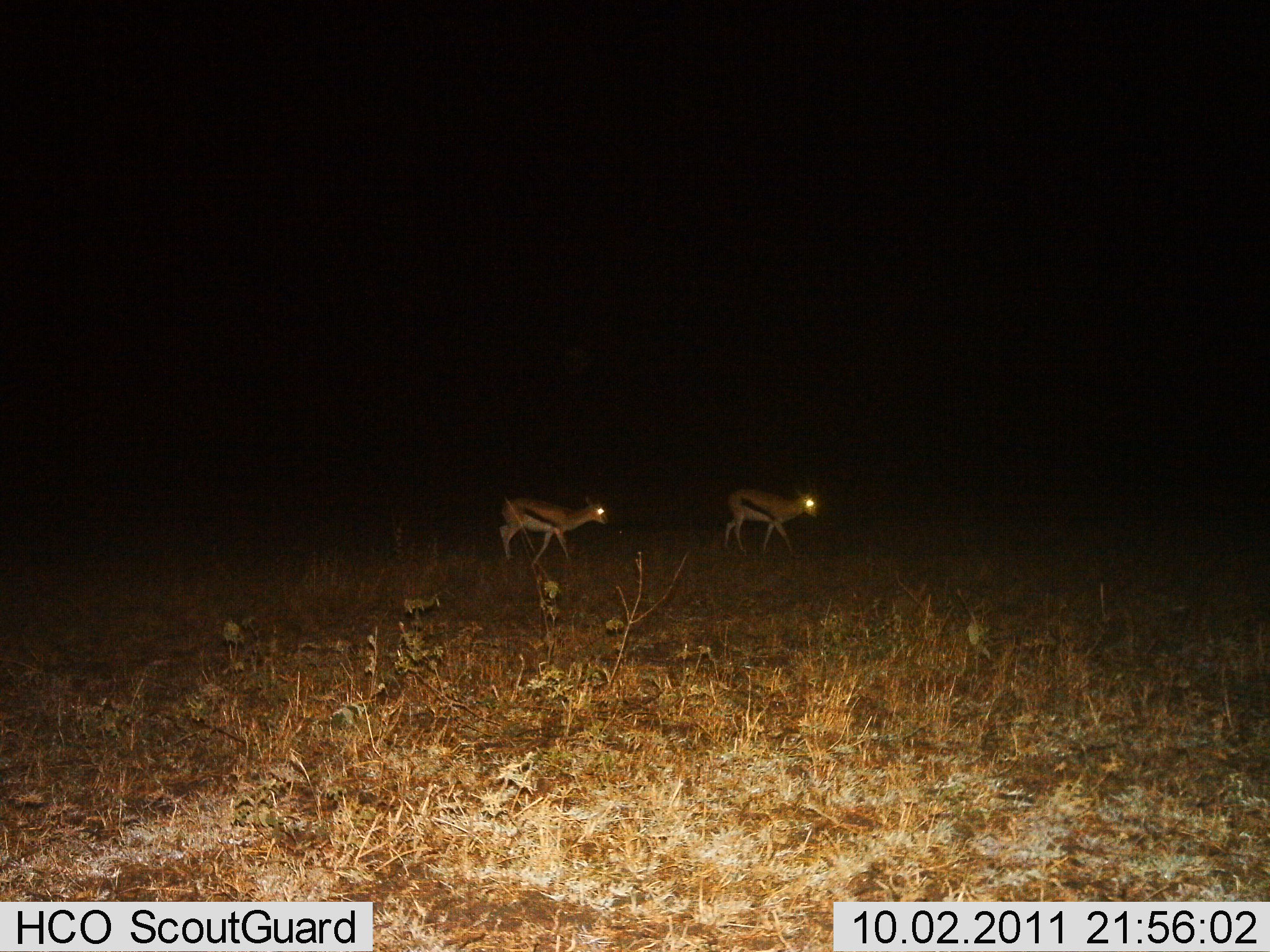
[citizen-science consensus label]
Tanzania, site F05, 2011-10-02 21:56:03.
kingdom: Animalia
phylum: Chordata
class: Mammalia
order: Artiodactyla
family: Bovidae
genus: Eudorcas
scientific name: Eudorcas thomsonii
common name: thomson's gazelle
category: gazellethomsons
Gazellethomsons (thomson's gazelle) (Eudorcas thomsonii), count 2. Behavior (volunteer vote fractions): standing 20%, resting 0%, moving 80%, interacting 0%. Young present (vote fraction): 0%. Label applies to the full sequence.